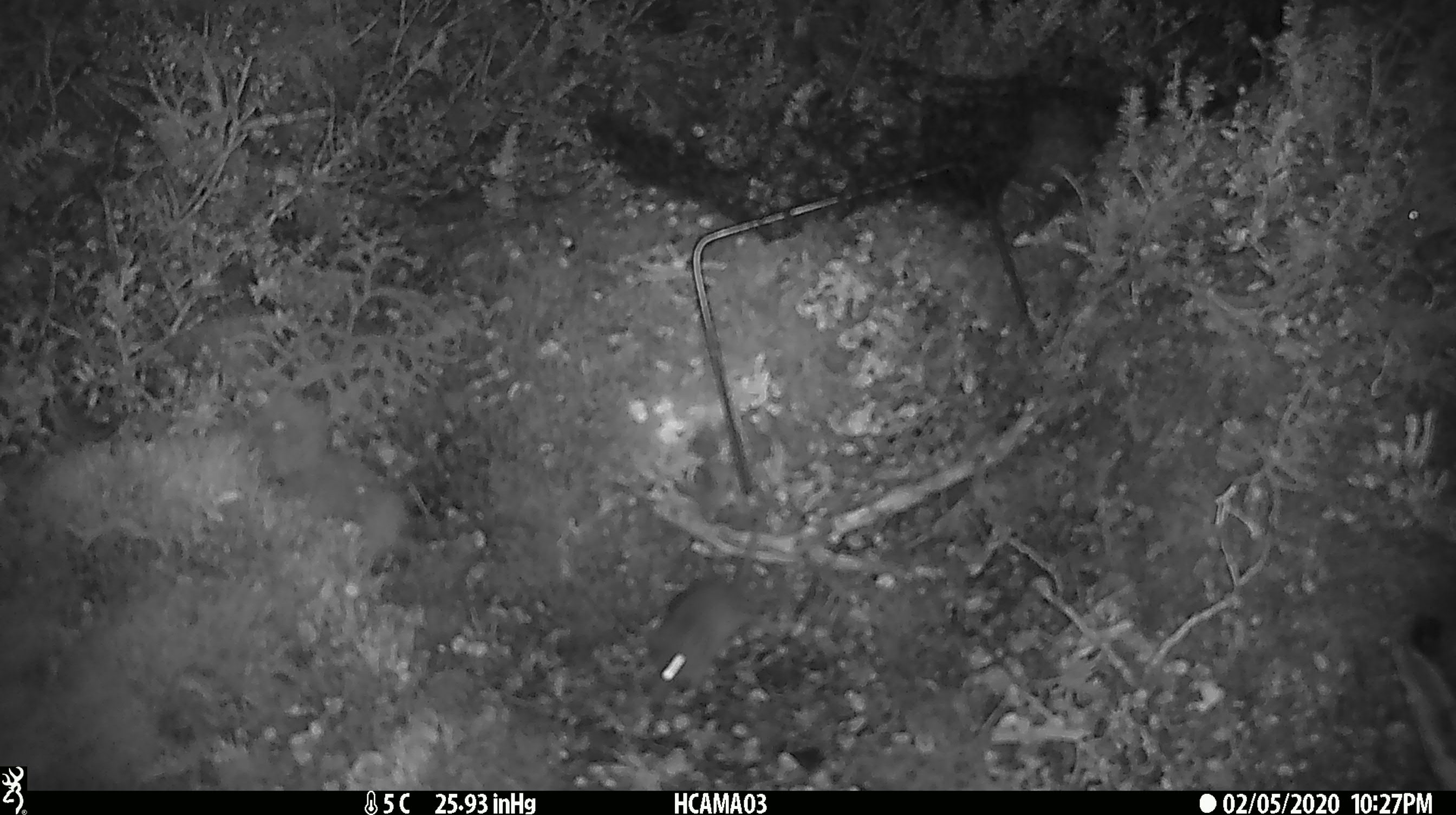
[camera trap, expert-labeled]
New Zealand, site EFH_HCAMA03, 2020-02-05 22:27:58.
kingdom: Animalia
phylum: Chordata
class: Mammalia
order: Rodentia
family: Muridae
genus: Mus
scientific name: Mus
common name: mouse